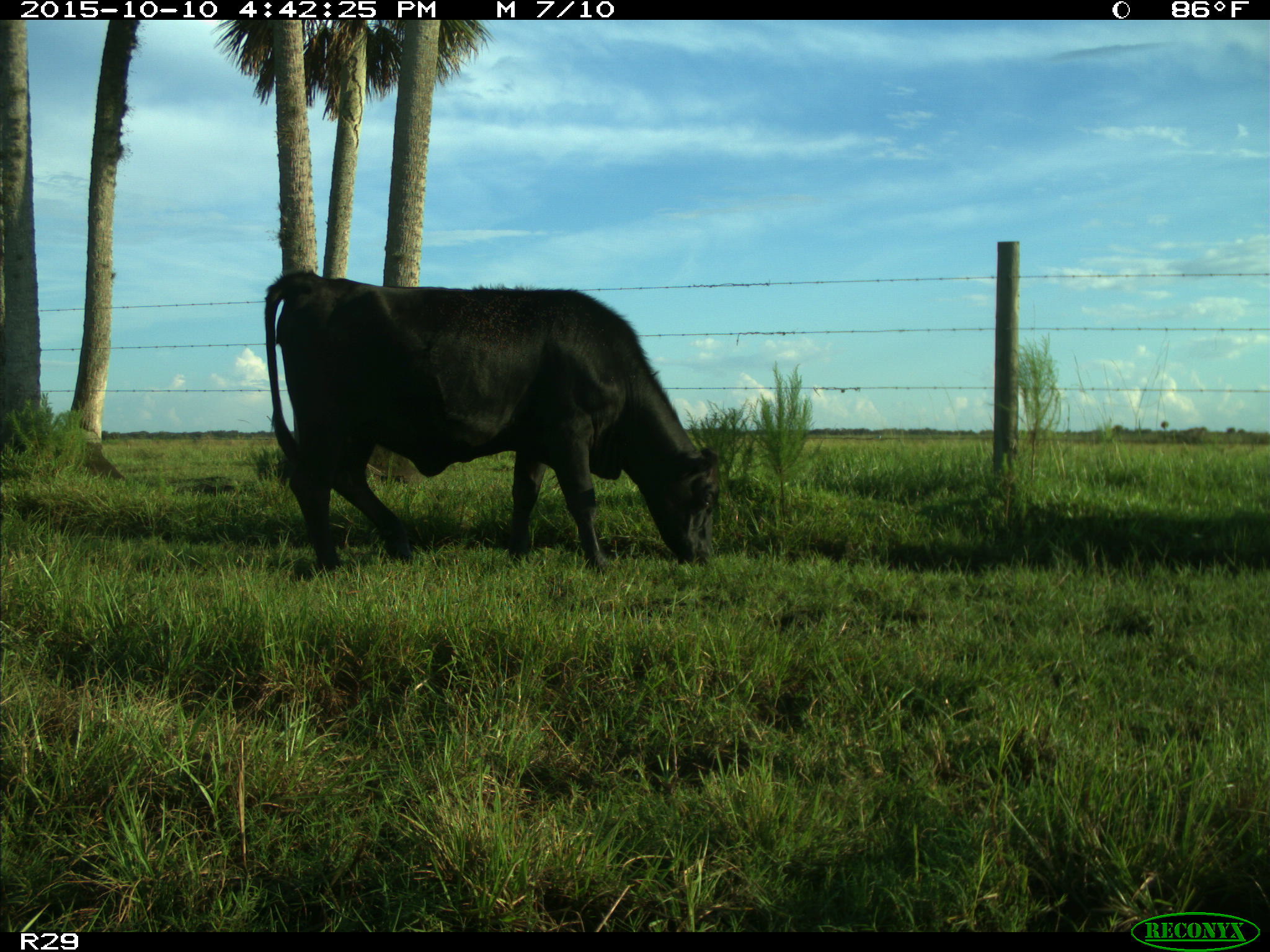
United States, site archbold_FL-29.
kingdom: Animalia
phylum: Chordata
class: Mammalia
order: Artiodactyla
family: Bovidae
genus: Bos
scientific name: Bos taurus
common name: domestic cow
Bos taurus (domestic cow).